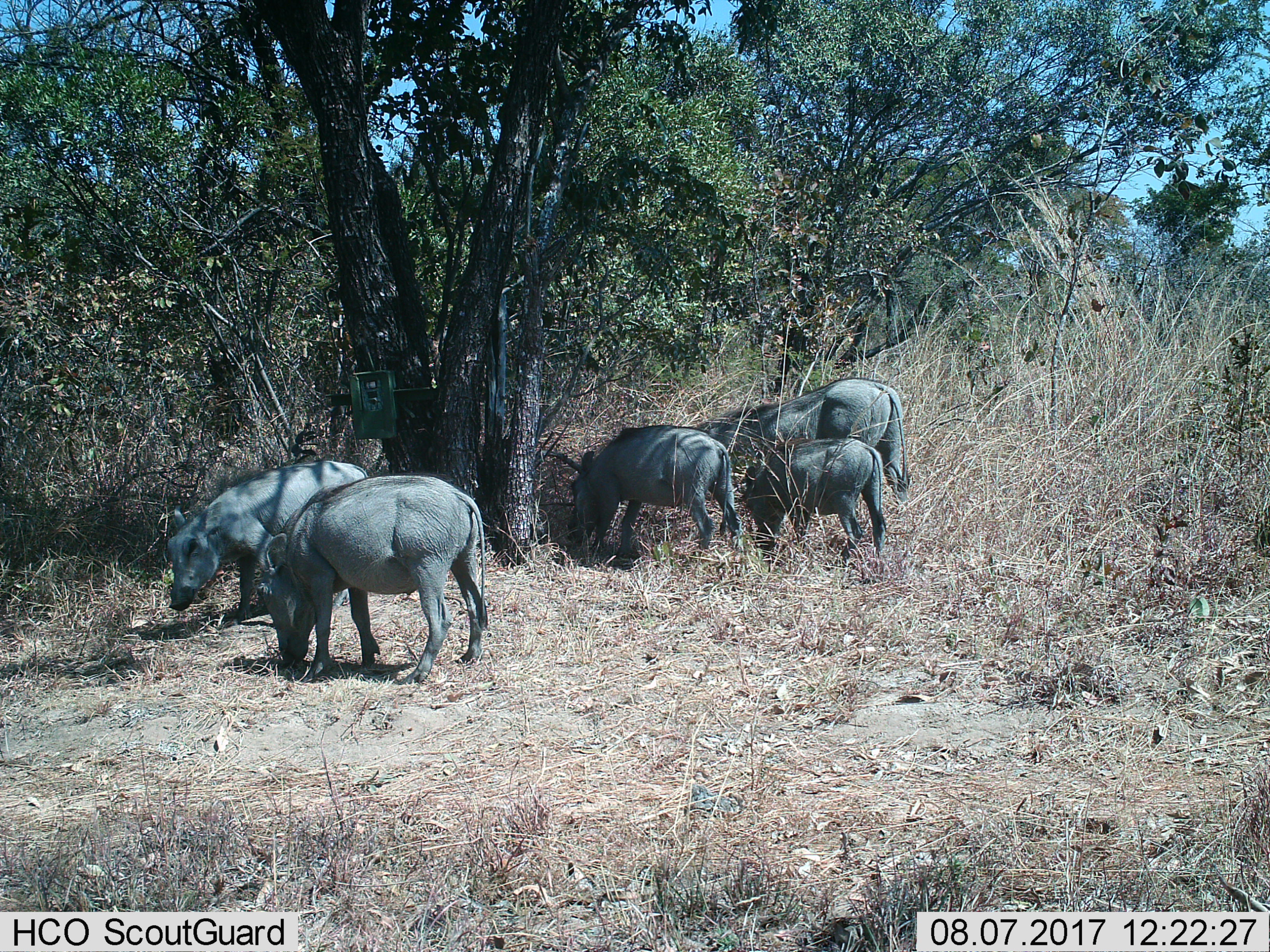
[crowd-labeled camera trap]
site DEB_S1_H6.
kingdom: Animalia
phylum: Chordata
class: Mammalia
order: Artiodactyla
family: Suidae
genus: Phacochoerus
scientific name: Phacochoerus africanus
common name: warthog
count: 5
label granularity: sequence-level